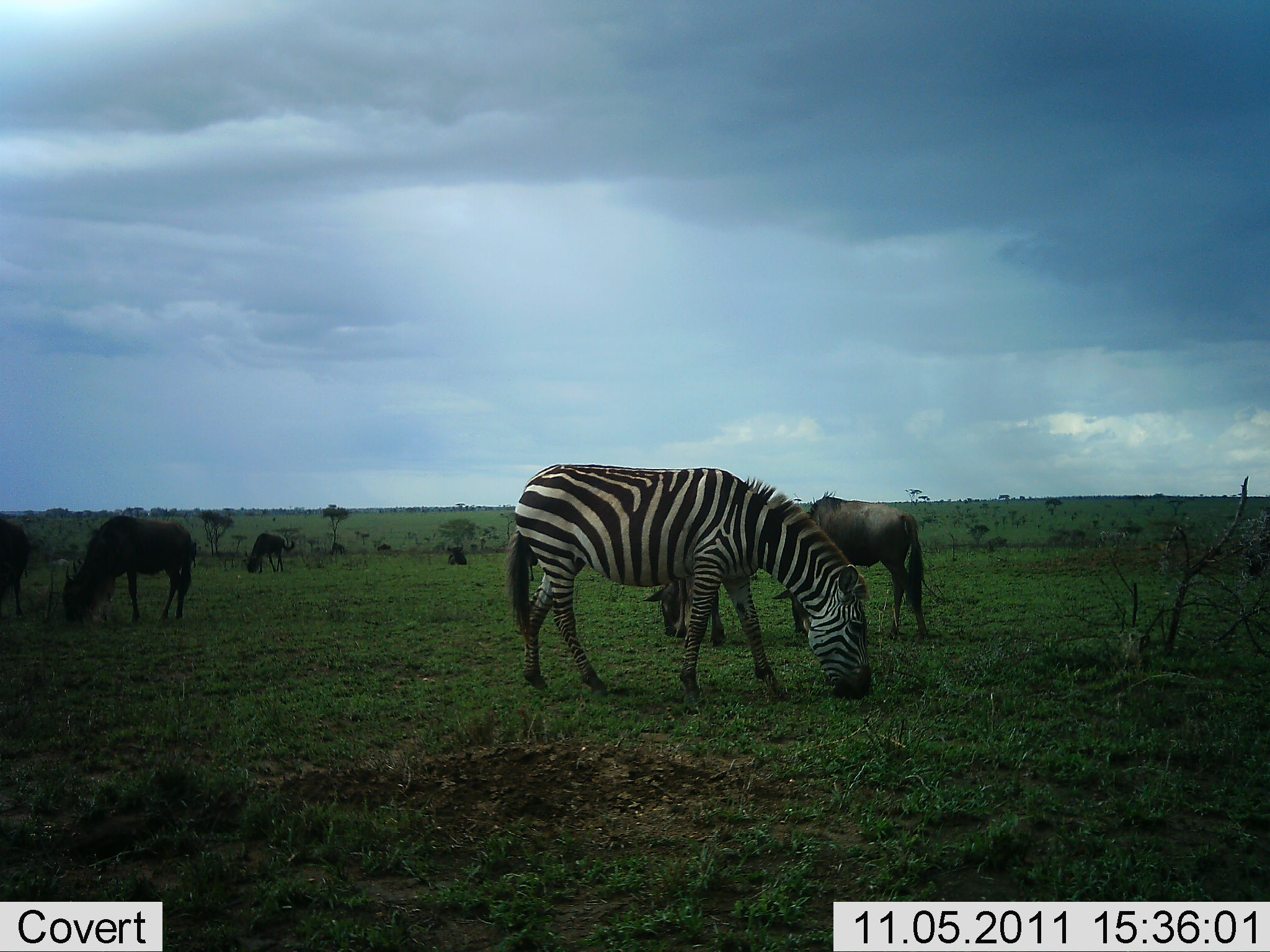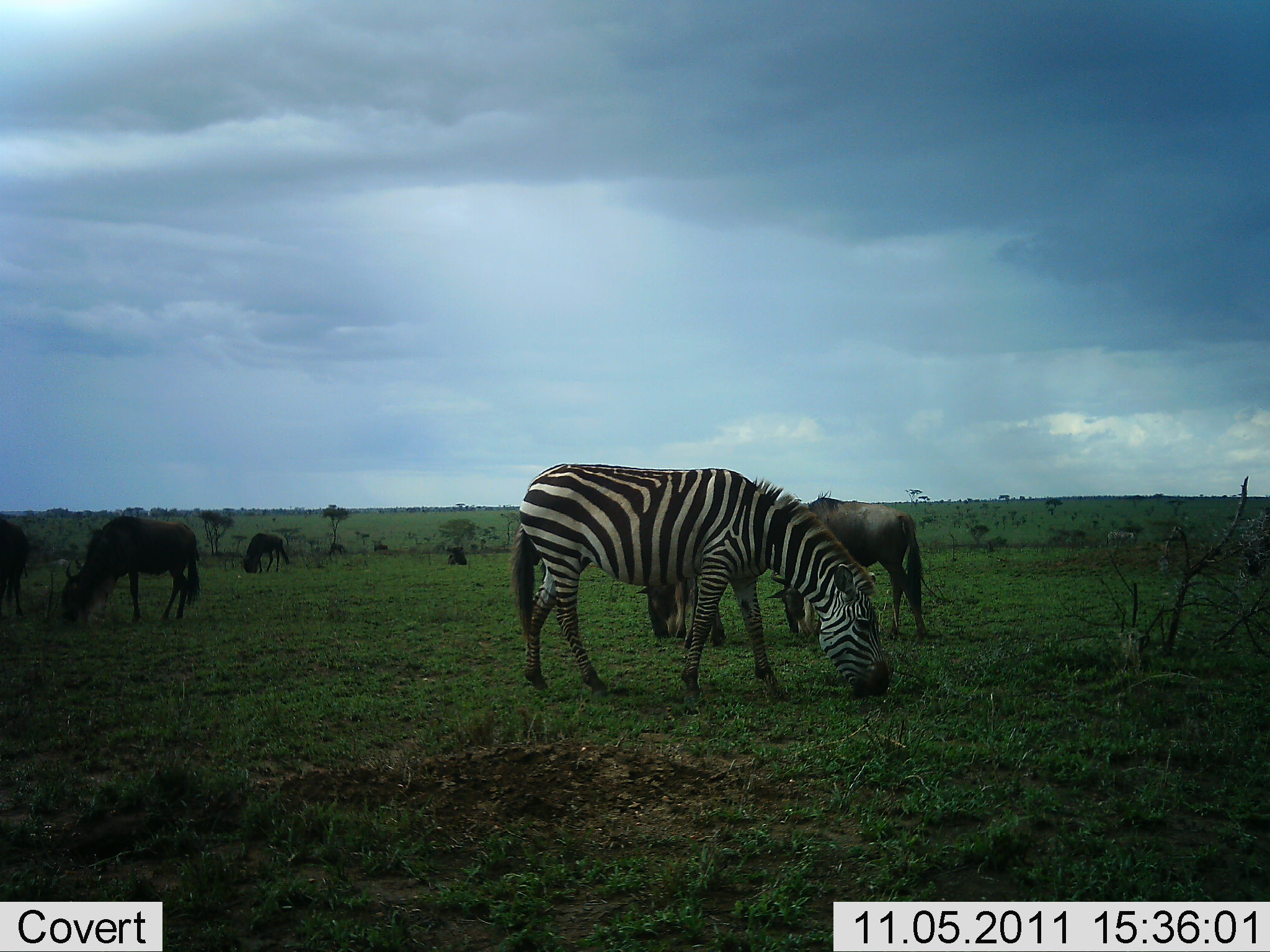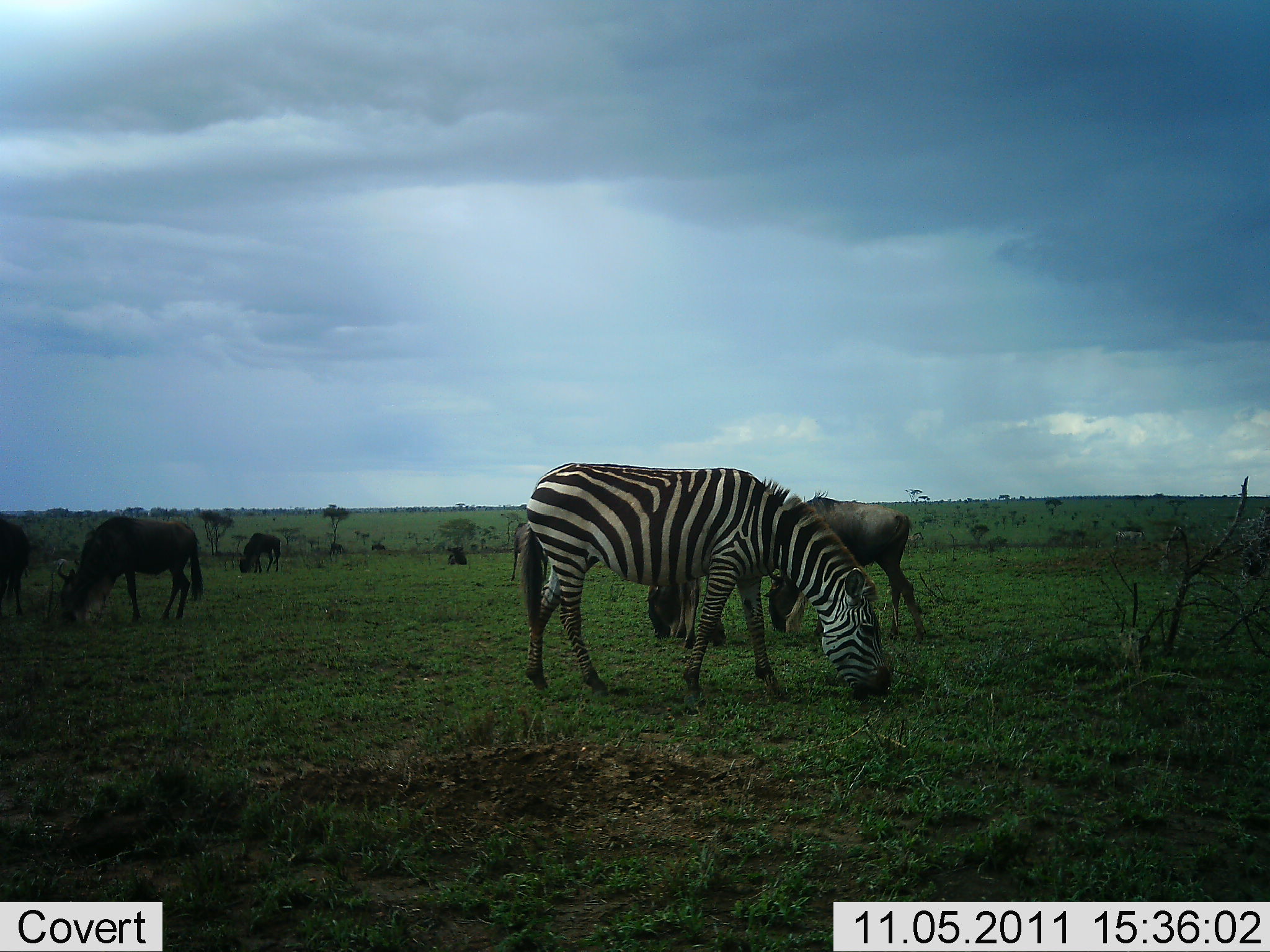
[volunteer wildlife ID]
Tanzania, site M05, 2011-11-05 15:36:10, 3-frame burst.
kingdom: Animalia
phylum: Chordata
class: Mammalia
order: Artiodactyla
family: Bovidae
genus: Connochaetes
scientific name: Connochaetes taurinus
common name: blue wildebeest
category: wildebeest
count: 5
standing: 9%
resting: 0%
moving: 0%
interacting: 0%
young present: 0%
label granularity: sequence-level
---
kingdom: Animalia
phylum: Chordata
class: Mammalia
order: Perissodactyla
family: Equidae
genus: Equus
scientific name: Equus quagga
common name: plains zebra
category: zebra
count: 1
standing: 12%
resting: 0%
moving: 0%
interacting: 0%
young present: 0%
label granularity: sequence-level